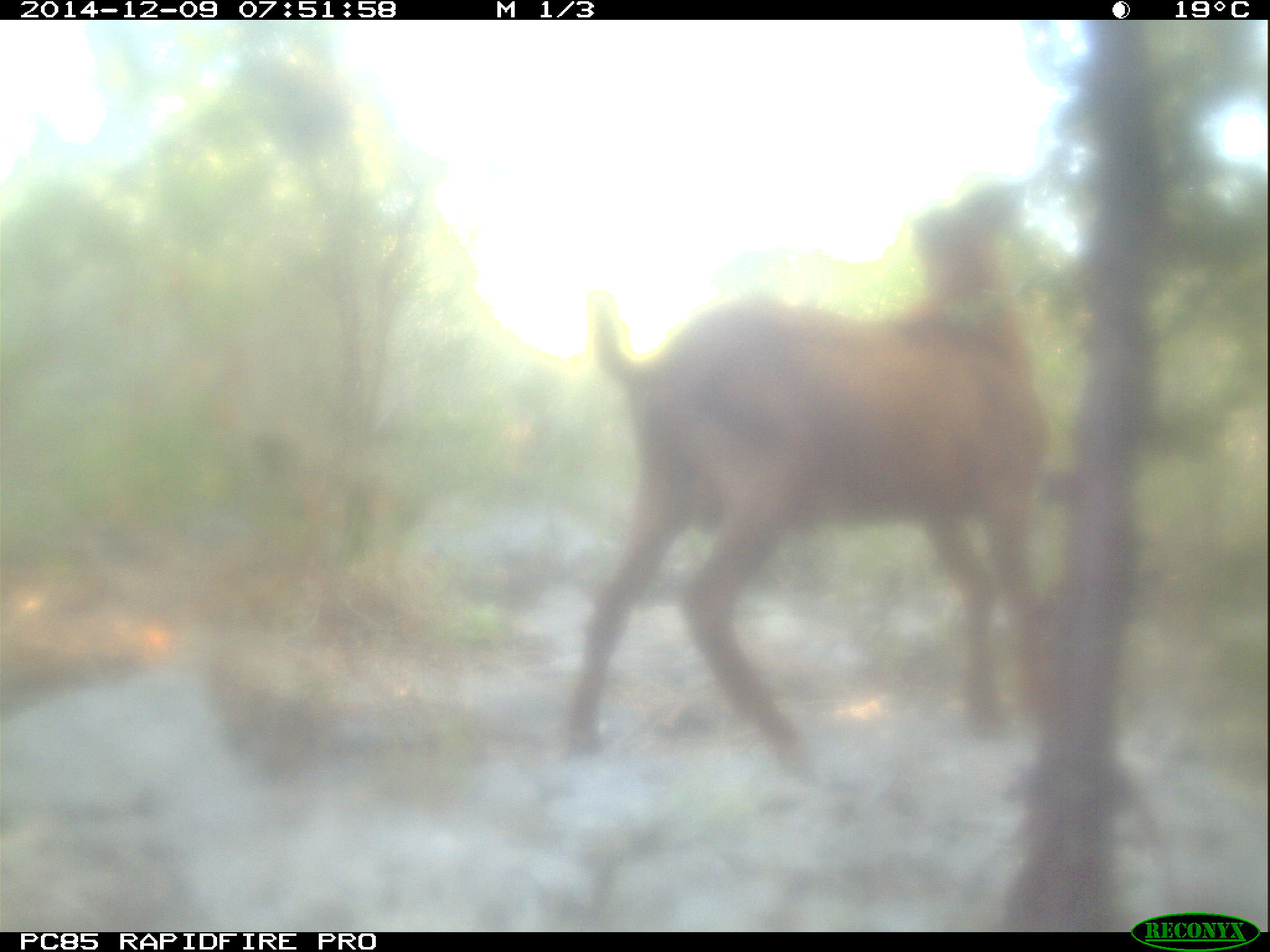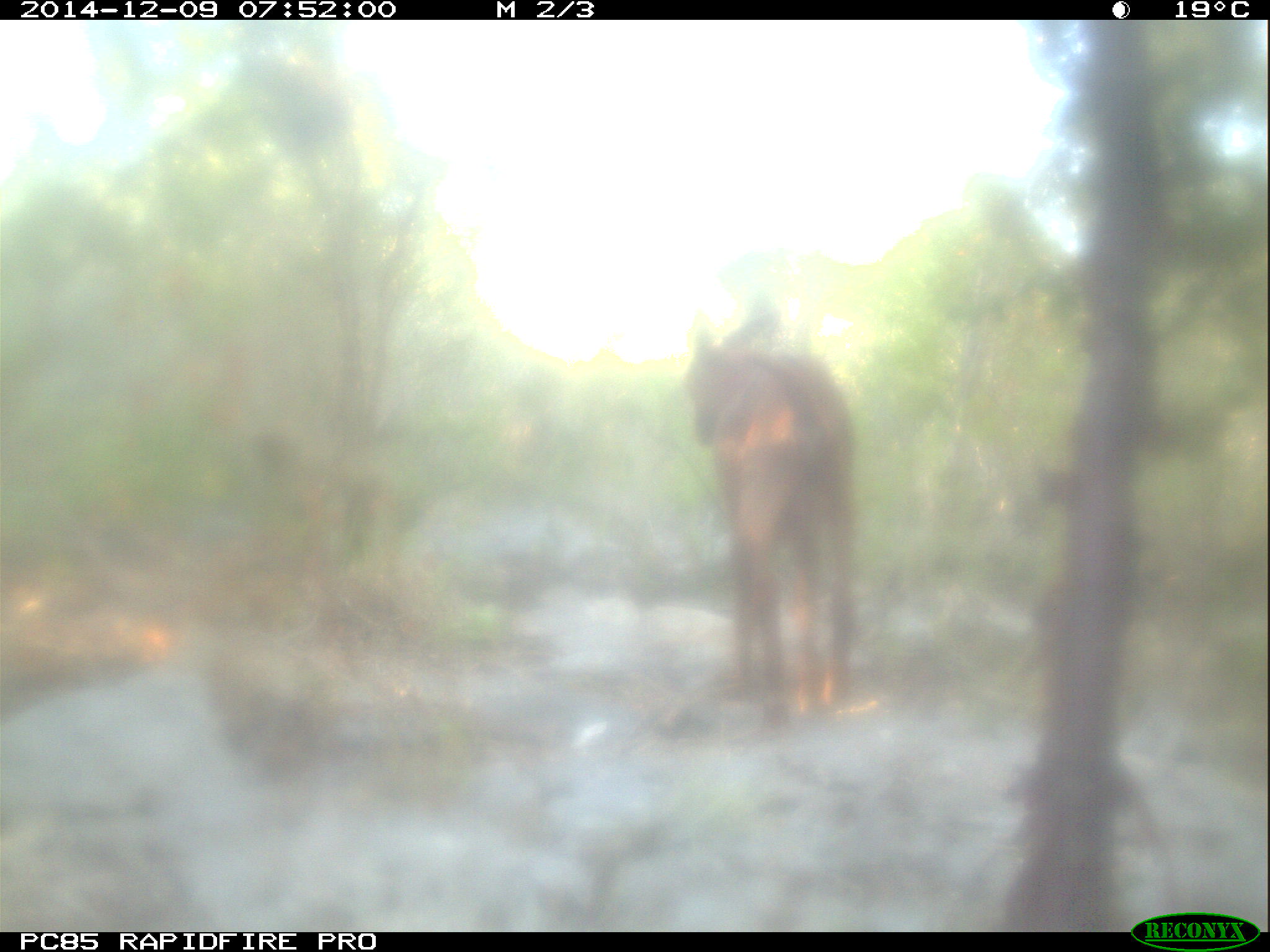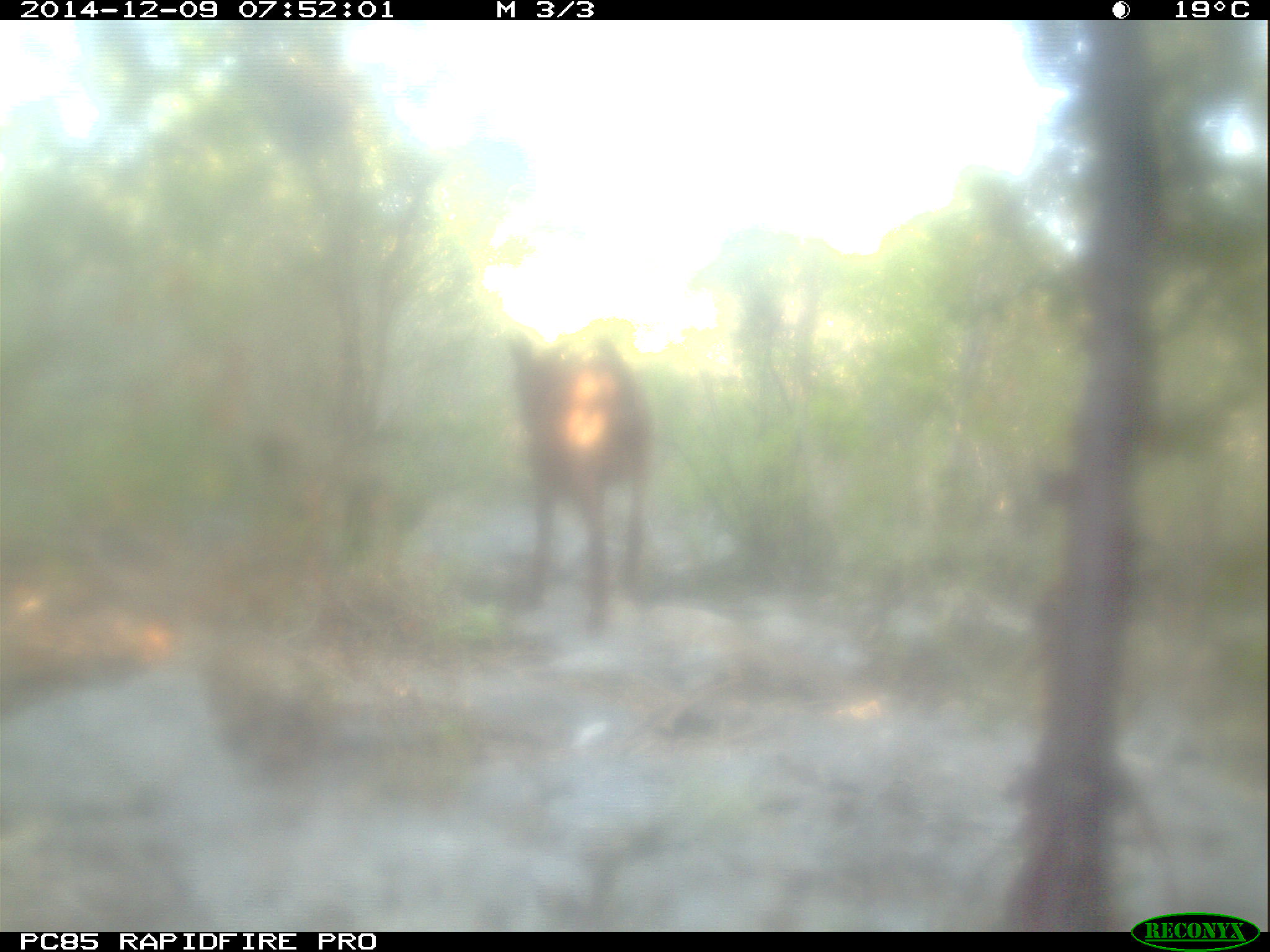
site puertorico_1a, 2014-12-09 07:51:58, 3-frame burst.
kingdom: Animalia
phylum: Chordata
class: Mammalia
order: Artiodactyla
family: Bovidae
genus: Capra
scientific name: Capra hircus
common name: goat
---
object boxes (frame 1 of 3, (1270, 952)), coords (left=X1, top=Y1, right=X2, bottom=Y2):
goat: (left=558, top=247, right=1046, bottom=767)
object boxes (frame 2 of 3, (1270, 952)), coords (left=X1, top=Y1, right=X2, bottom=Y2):
goat: (left=679, top=293, right=860, bottom=719)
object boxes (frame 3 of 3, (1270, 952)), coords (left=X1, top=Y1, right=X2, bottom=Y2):
goat: (left=507, top=325, right=655, bottom=631)